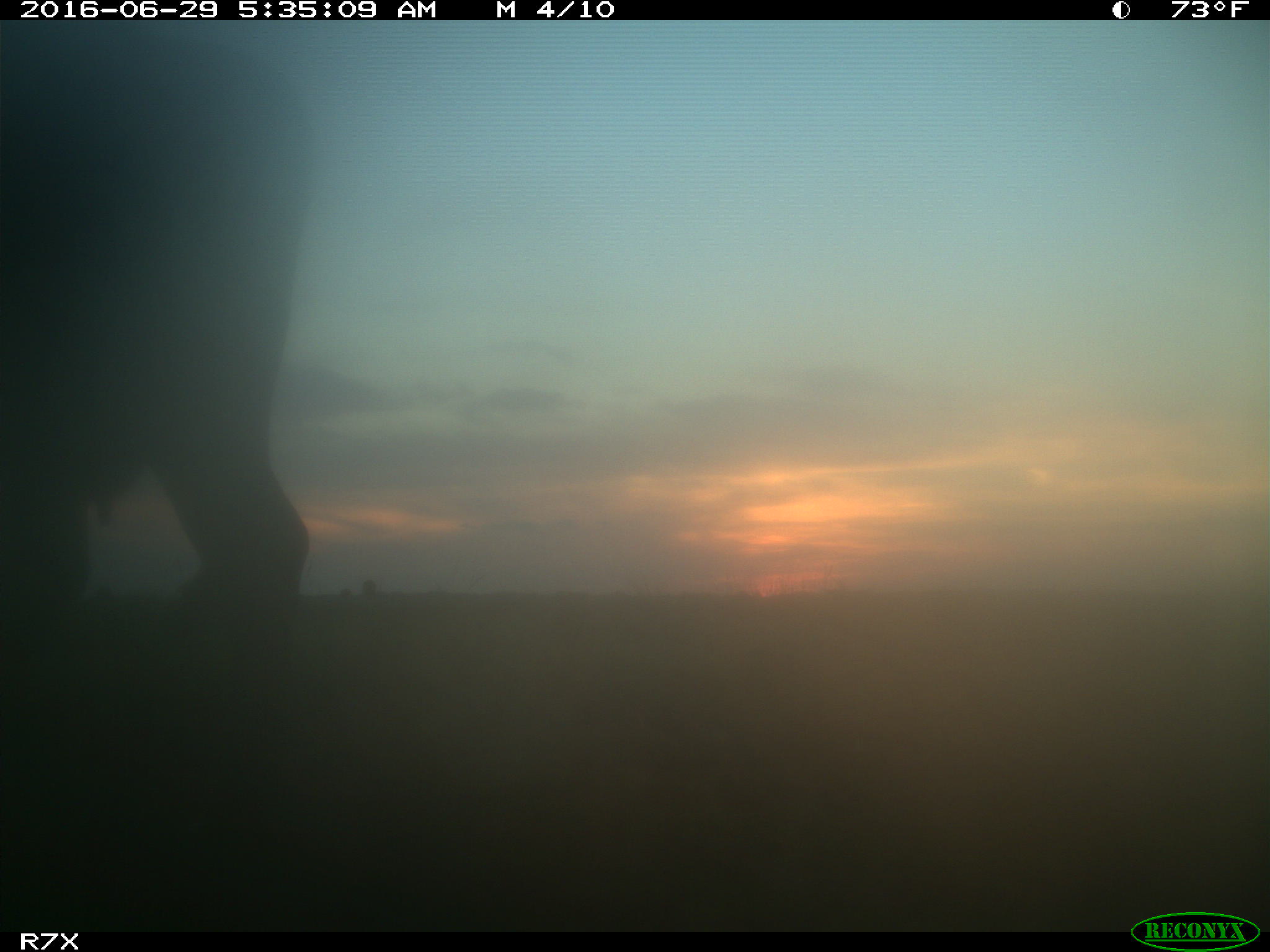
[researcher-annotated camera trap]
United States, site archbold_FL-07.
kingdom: Animalia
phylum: Chordata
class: Mammalia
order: Artiodactyla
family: Bovidae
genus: Bos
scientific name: Bos taurus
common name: domestic cow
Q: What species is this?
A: Bos taurus (domestic cow).